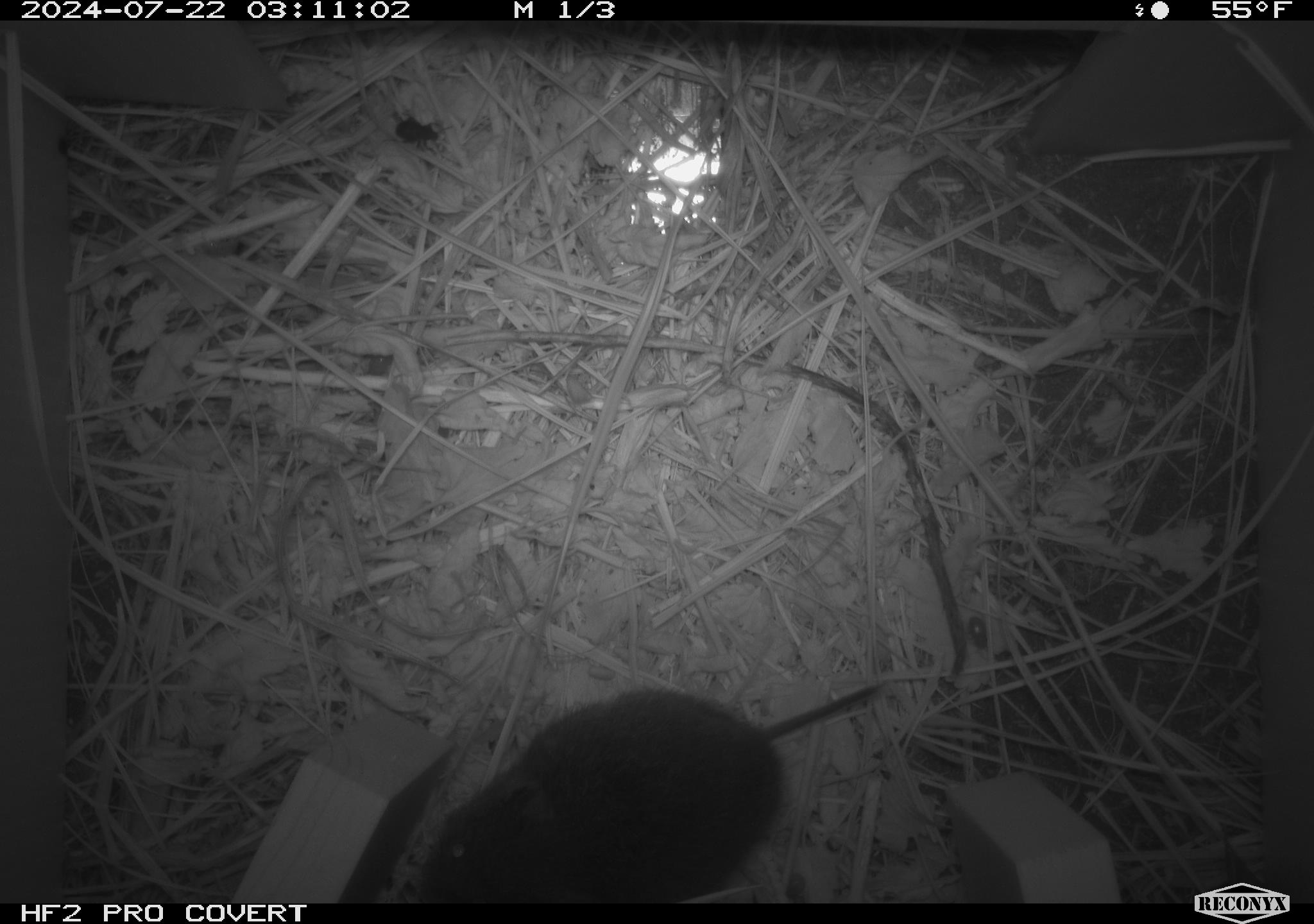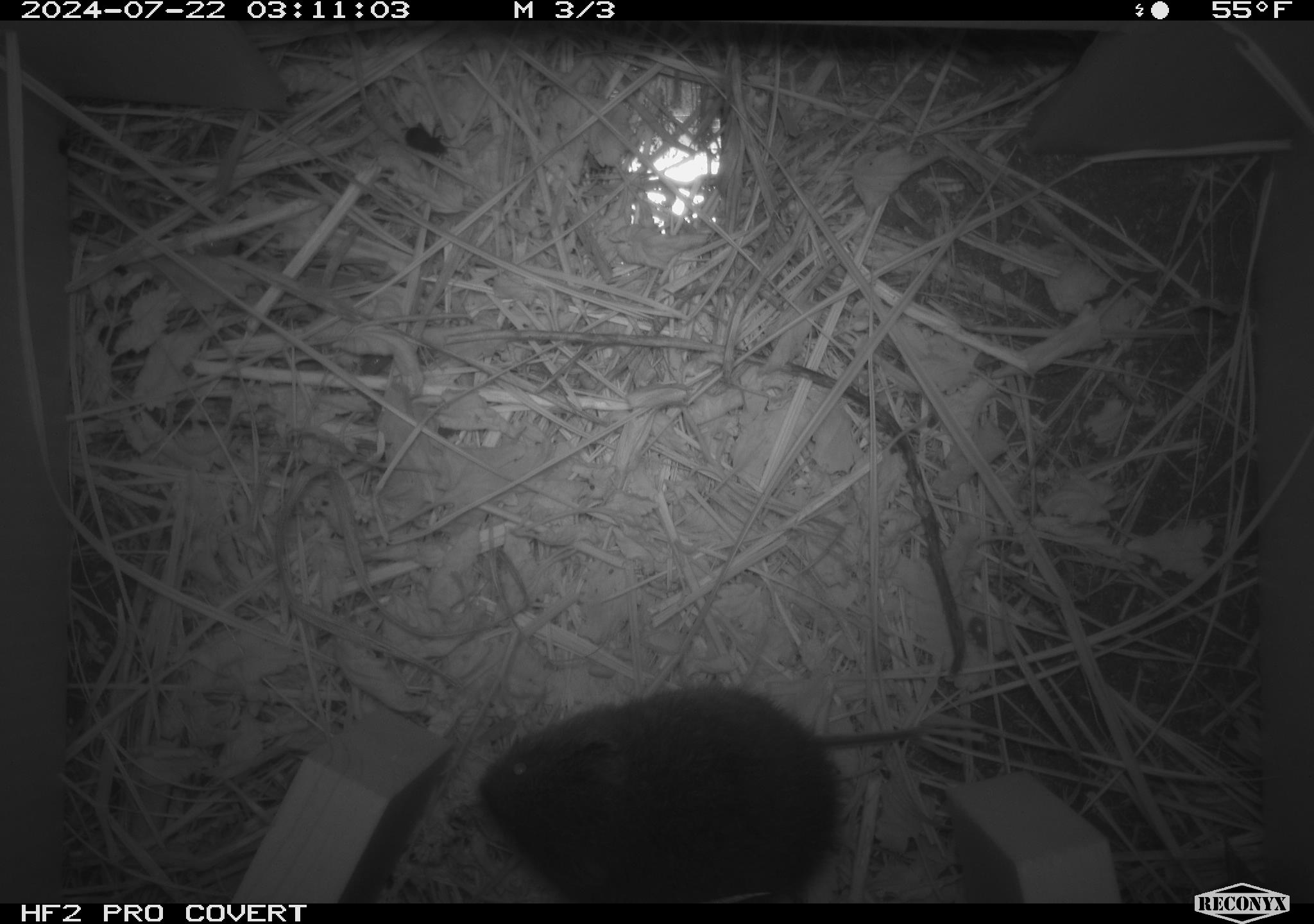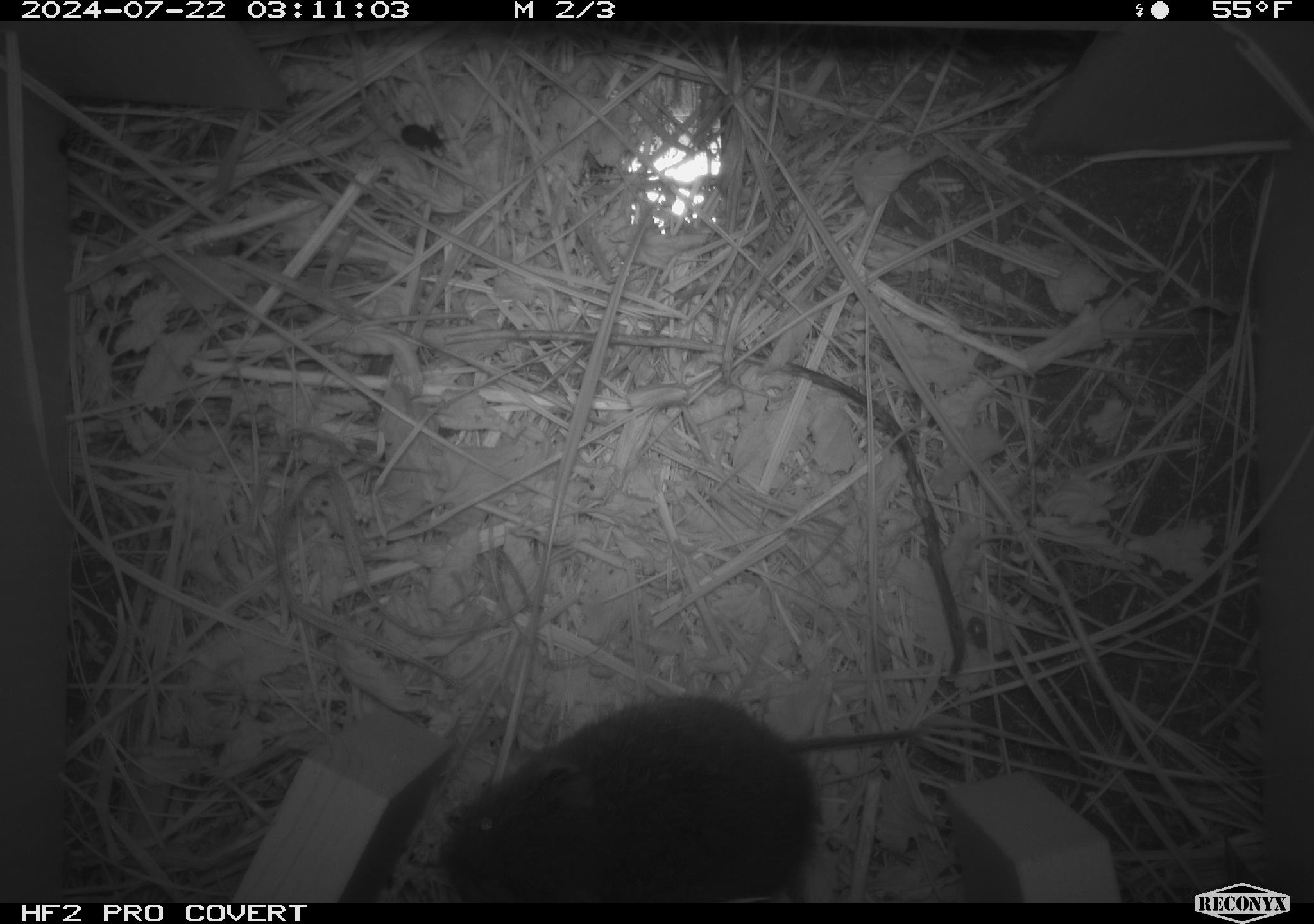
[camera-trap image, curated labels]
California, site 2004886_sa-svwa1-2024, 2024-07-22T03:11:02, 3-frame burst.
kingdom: Animalia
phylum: Chordata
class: Mammalia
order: Rodentia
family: Cricetidae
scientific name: Arvicolinae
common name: voles, lemmings, and muskrats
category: arvicolinae subfamily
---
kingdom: Animalia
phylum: Arthropoda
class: Insecta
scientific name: Insecta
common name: insect